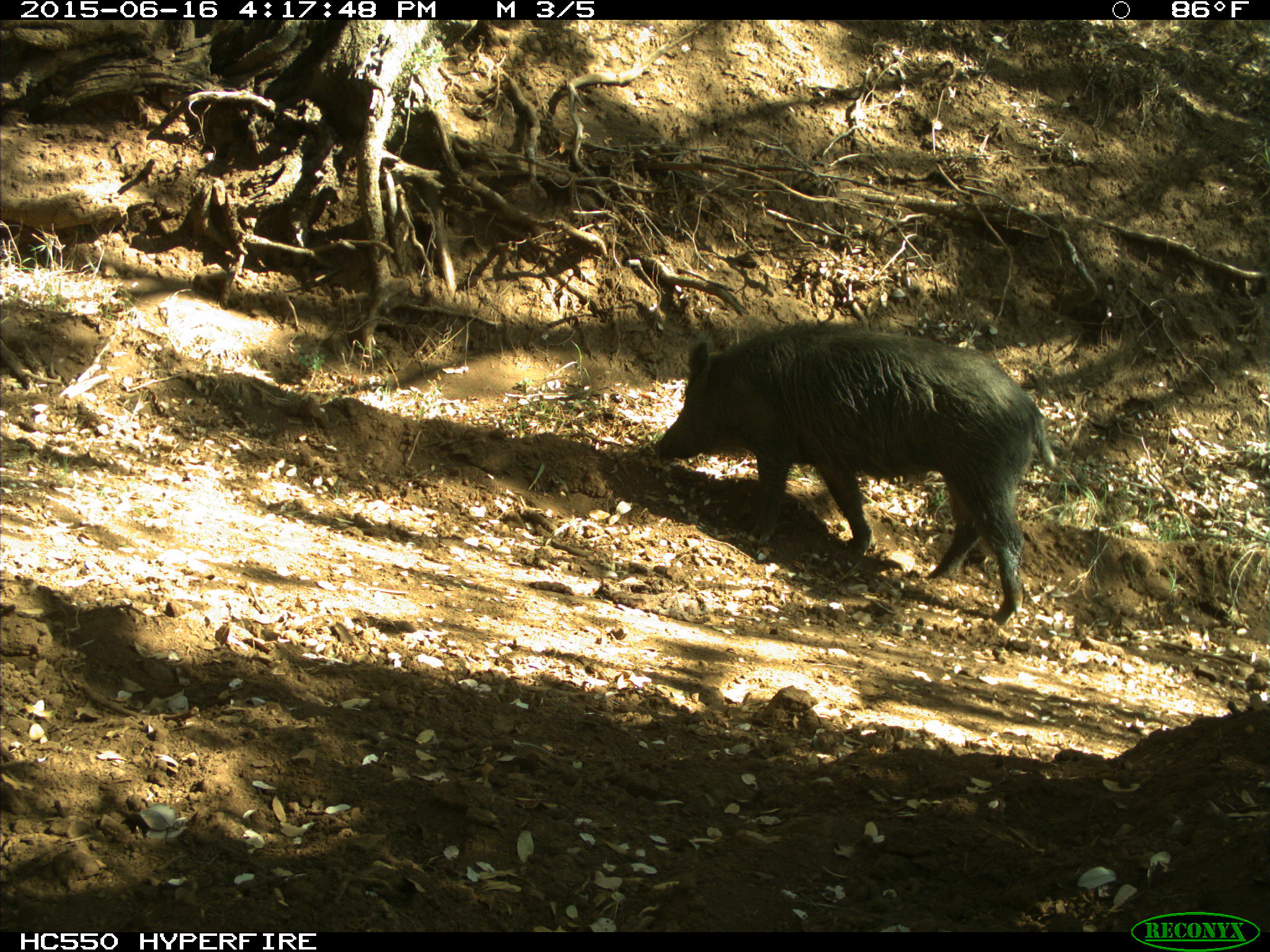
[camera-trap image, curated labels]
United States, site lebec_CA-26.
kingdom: Animalia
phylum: Chordata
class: Mammalia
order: Artiodactyla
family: Suidae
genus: Sus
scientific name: Sus scrofa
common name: wild boar